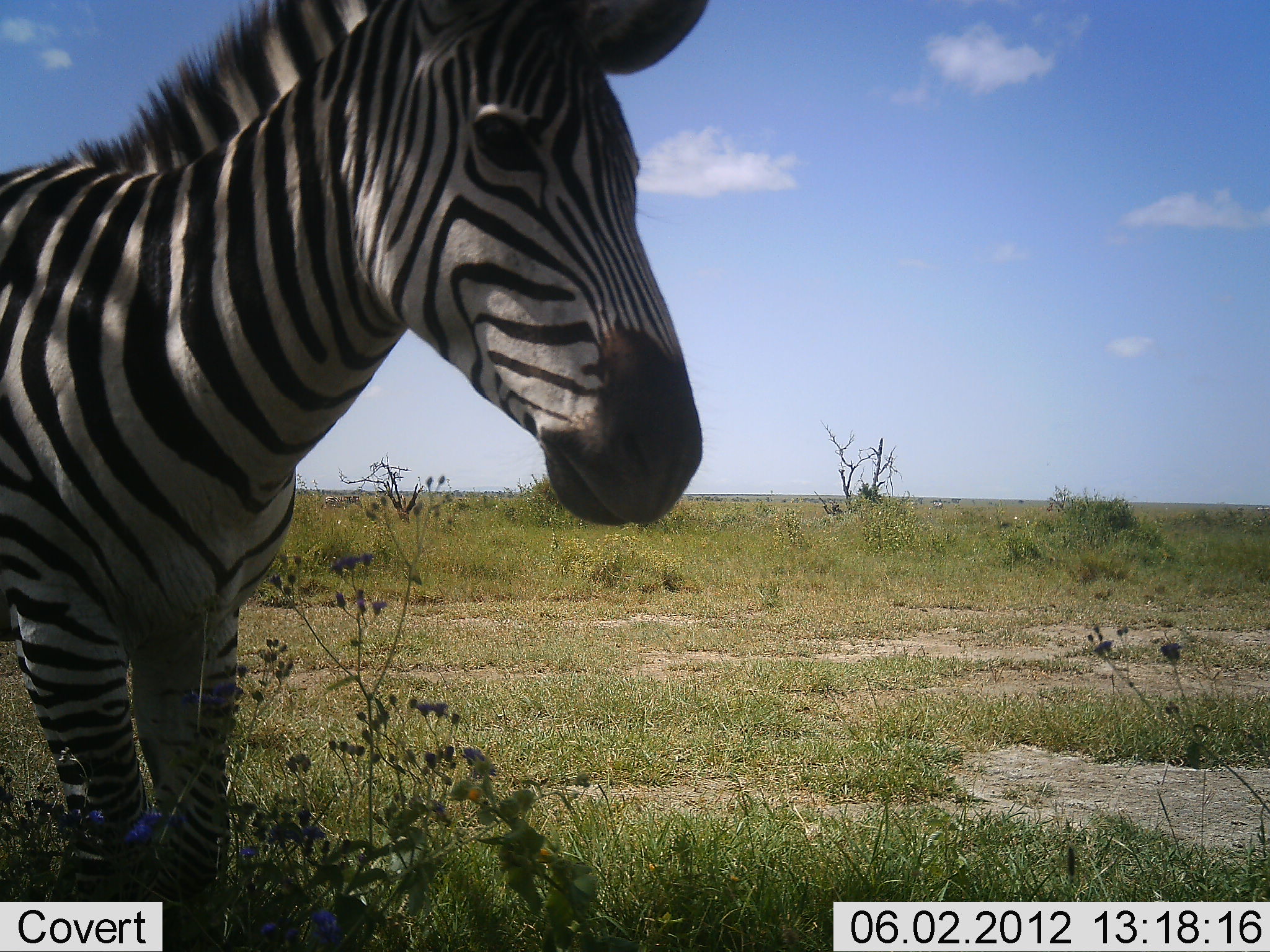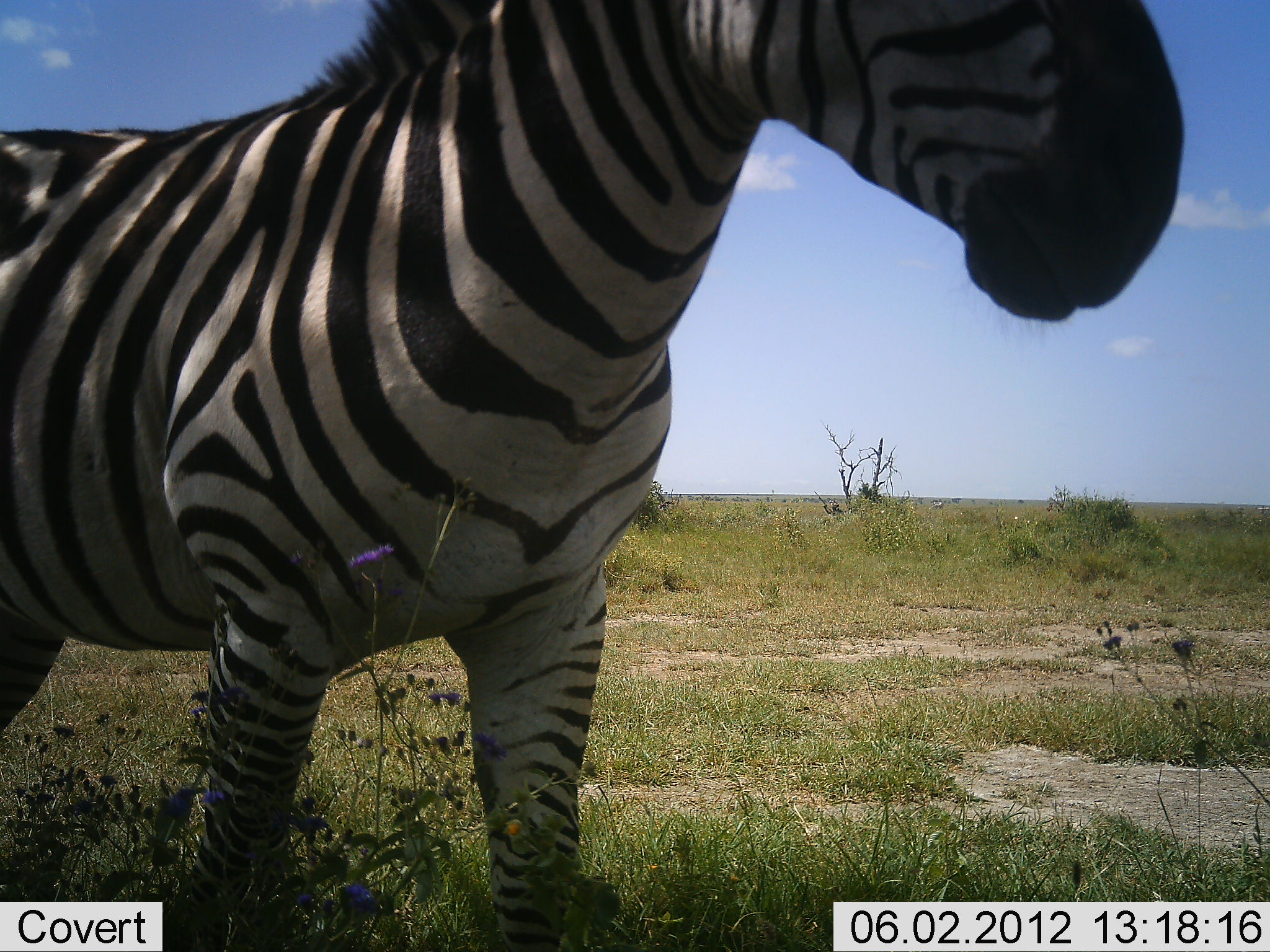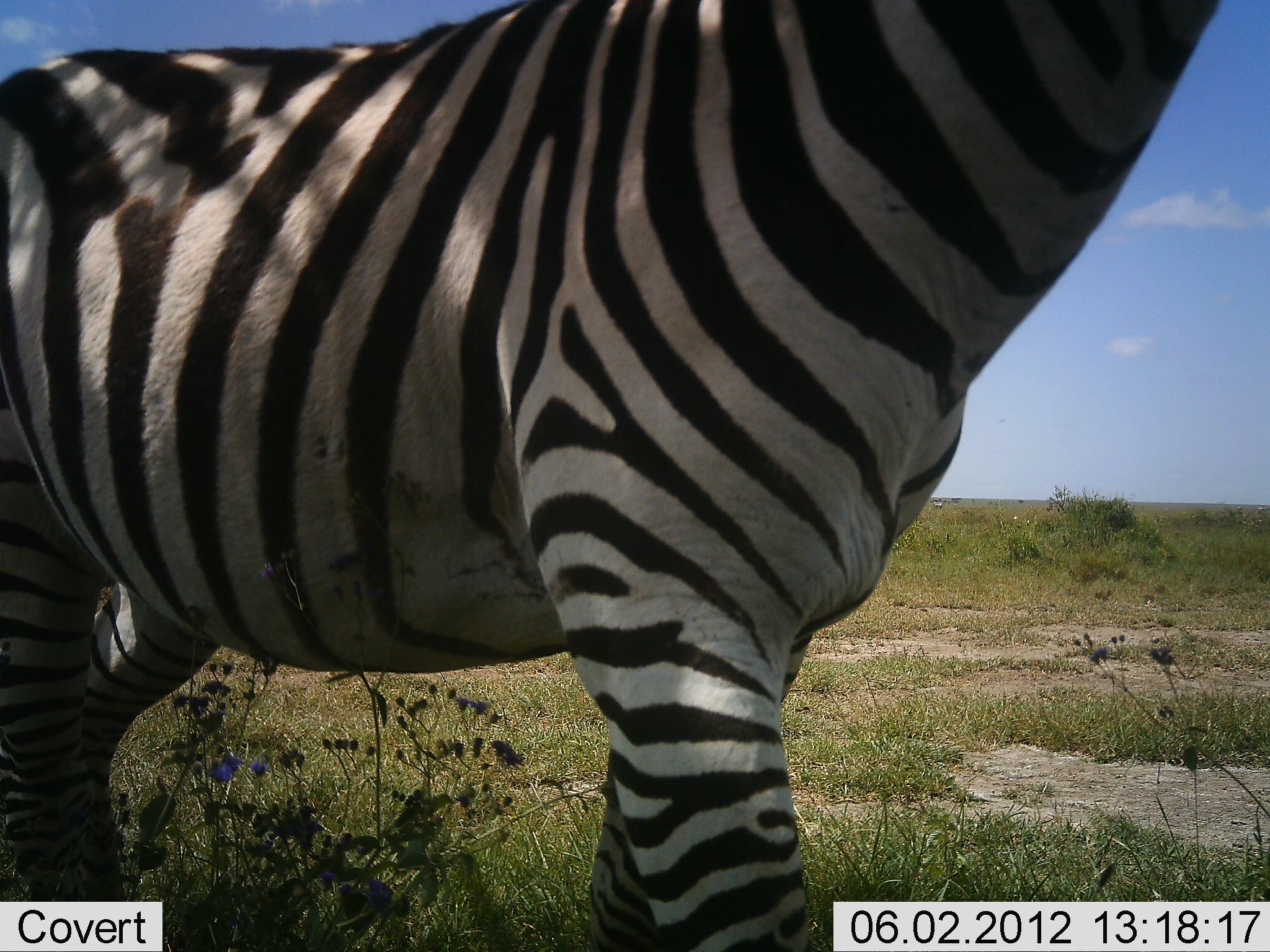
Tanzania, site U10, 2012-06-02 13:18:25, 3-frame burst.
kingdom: Animalia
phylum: Chordata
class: Mammalia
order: Perissodactyla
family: Equidae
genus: Equus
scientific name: Equus quagga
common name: plains zebra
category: zebra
Zebra (plains zebra) (Equus quagga), count 1. Behavior (volunteer vote fractions): standing 10%, resting 0%, moving 90%, interacting 0%. Young present (vote fraction): 0%. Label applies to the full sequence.